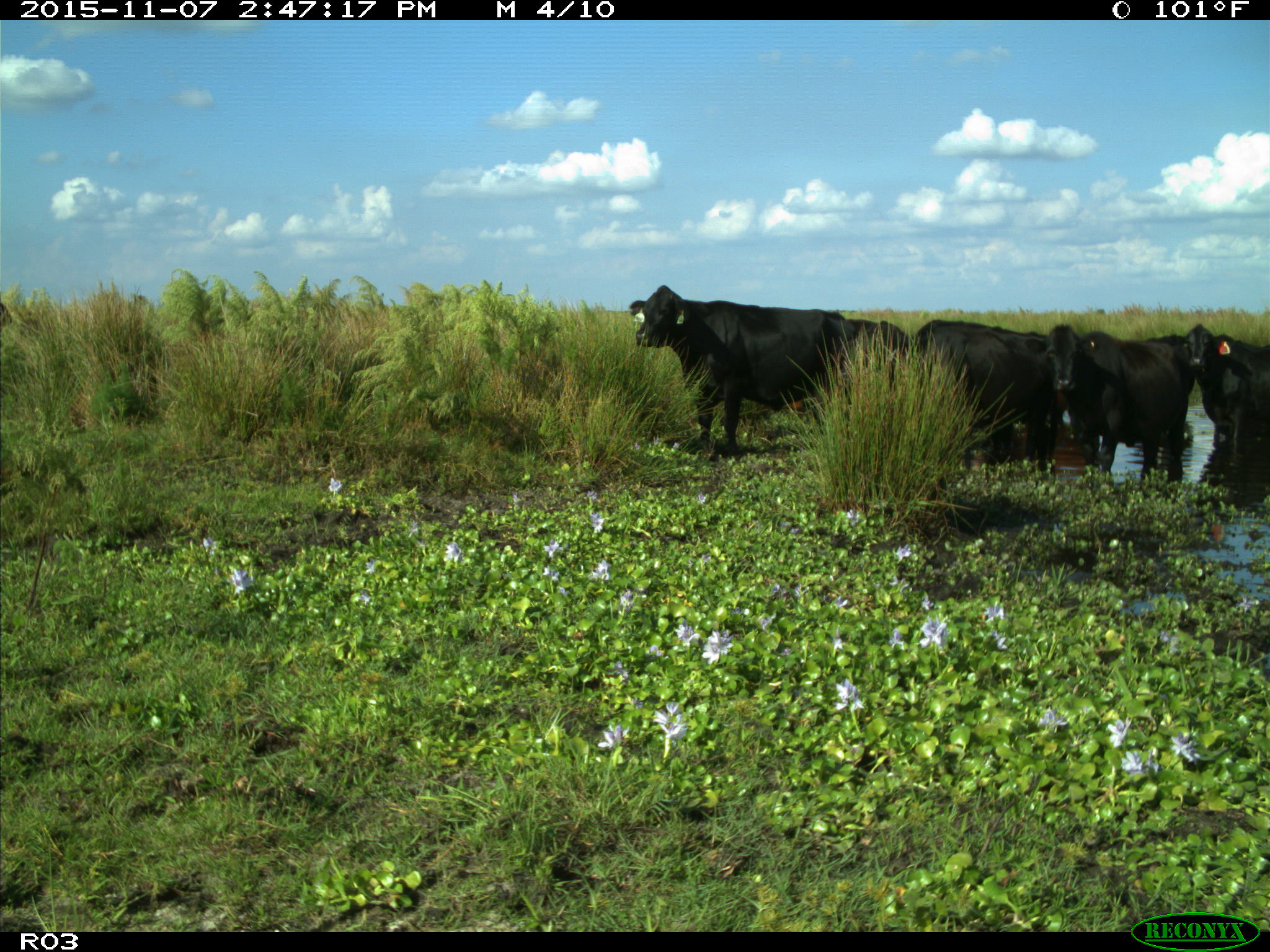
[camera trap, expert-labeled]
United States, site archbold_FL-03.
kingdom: Animalia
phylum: Chordata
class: Mammalia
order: Artiodactyla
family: Bovidae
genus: Bos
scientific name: Bos taurus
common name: domestic cow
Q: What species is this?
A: Bos taurus (domestic cow).